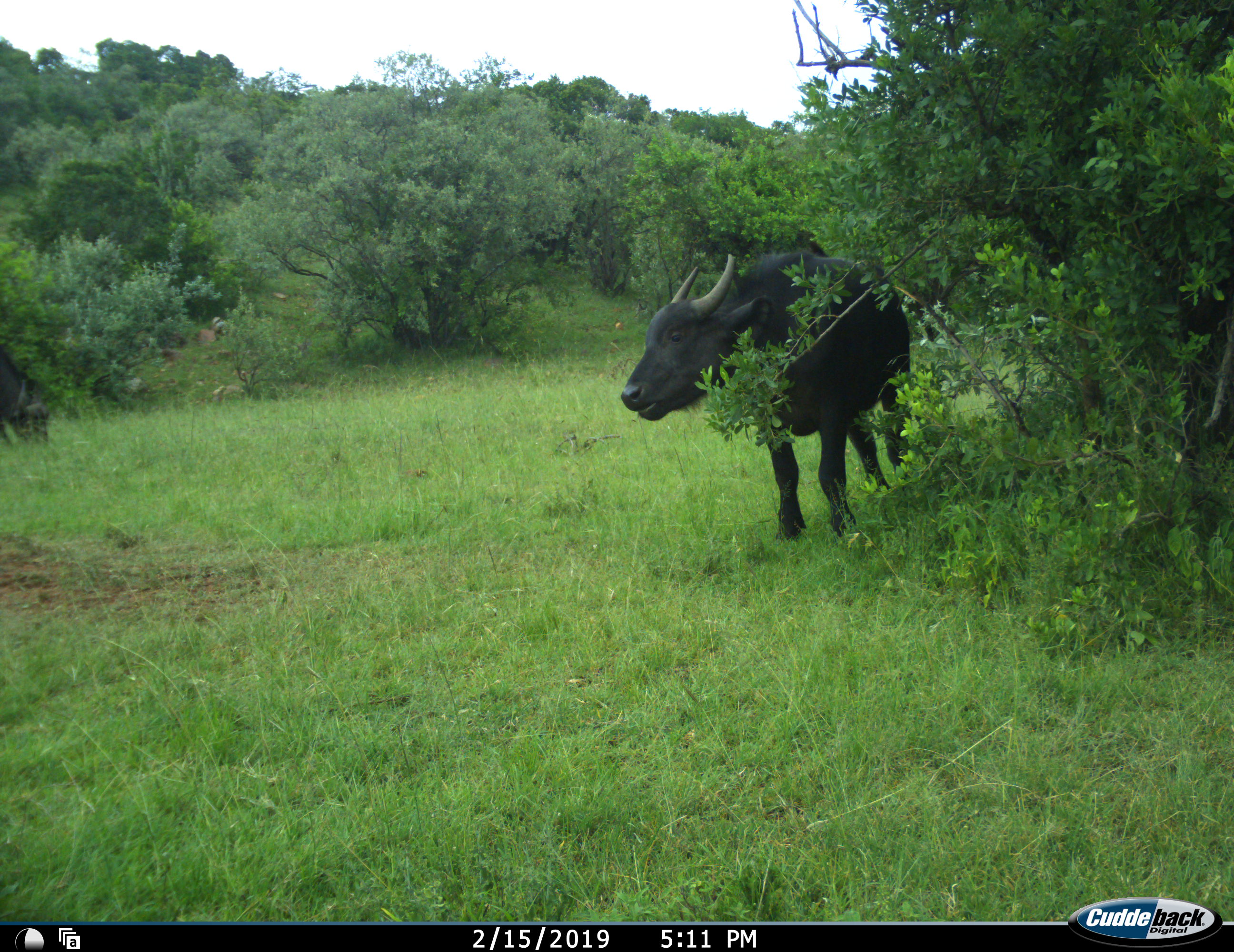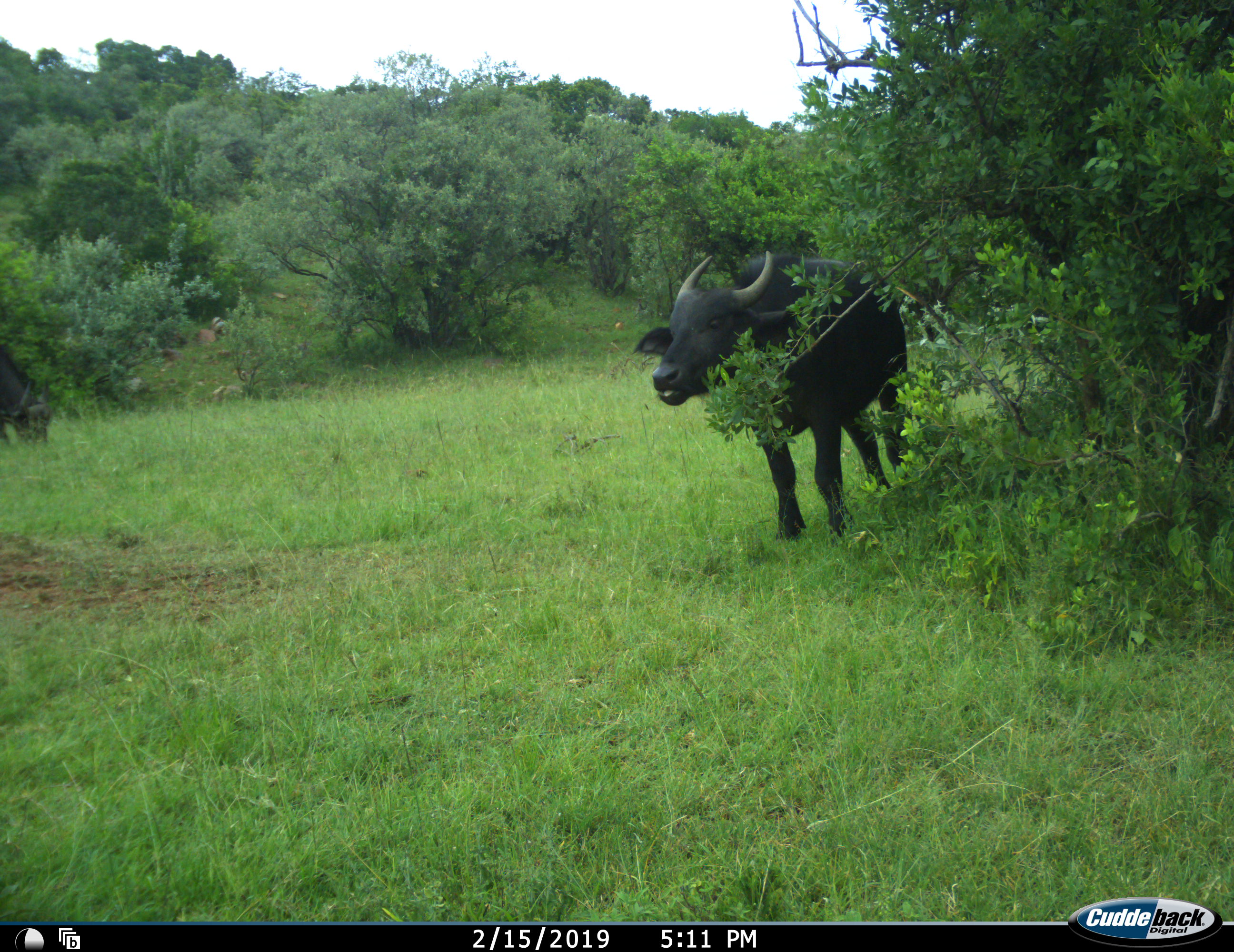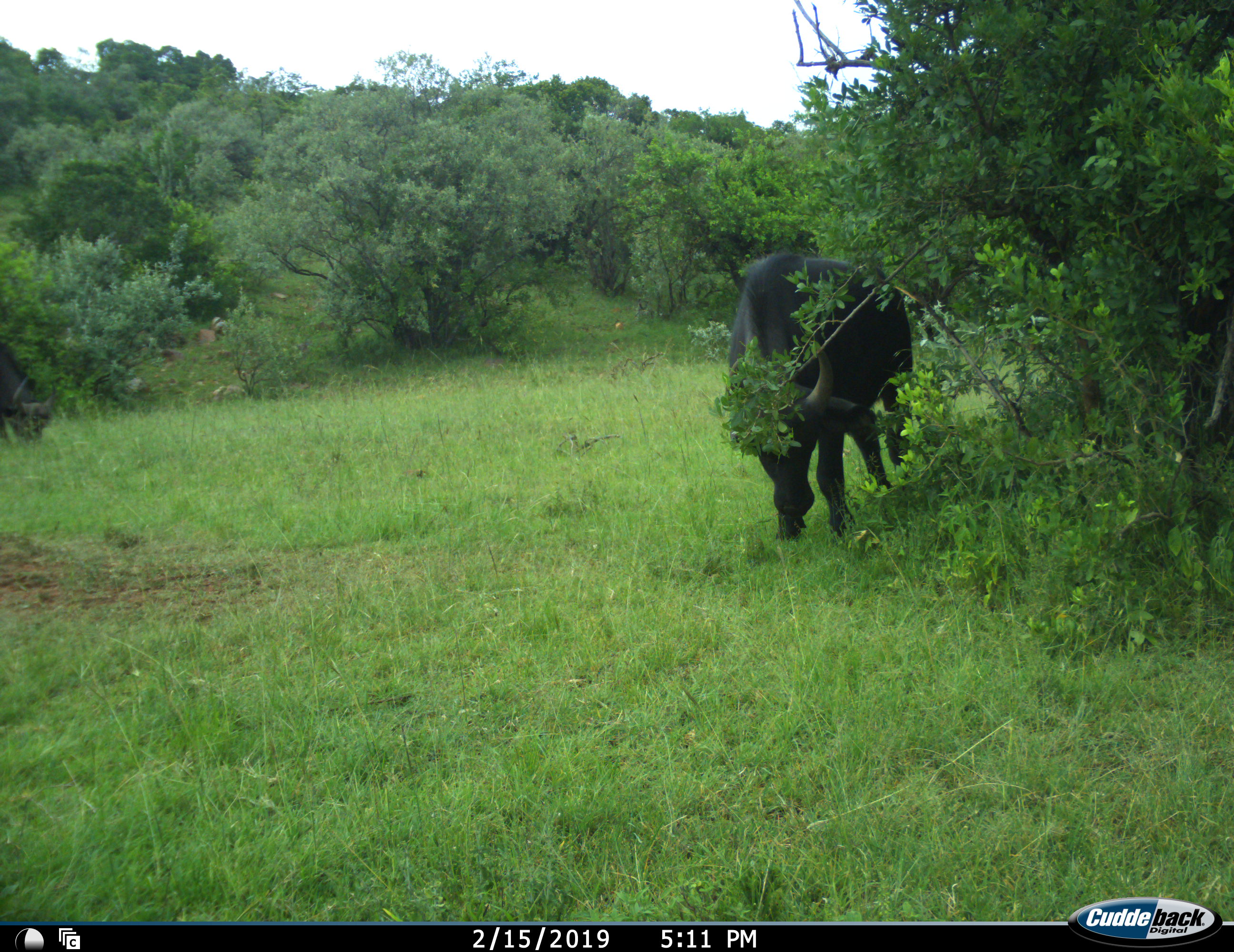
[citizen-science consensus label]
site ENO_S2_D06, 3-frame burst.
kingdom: Animalia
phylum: Chordata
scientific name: Vertebrata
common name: domestic animal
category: domesticanimal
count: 1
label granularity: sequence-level